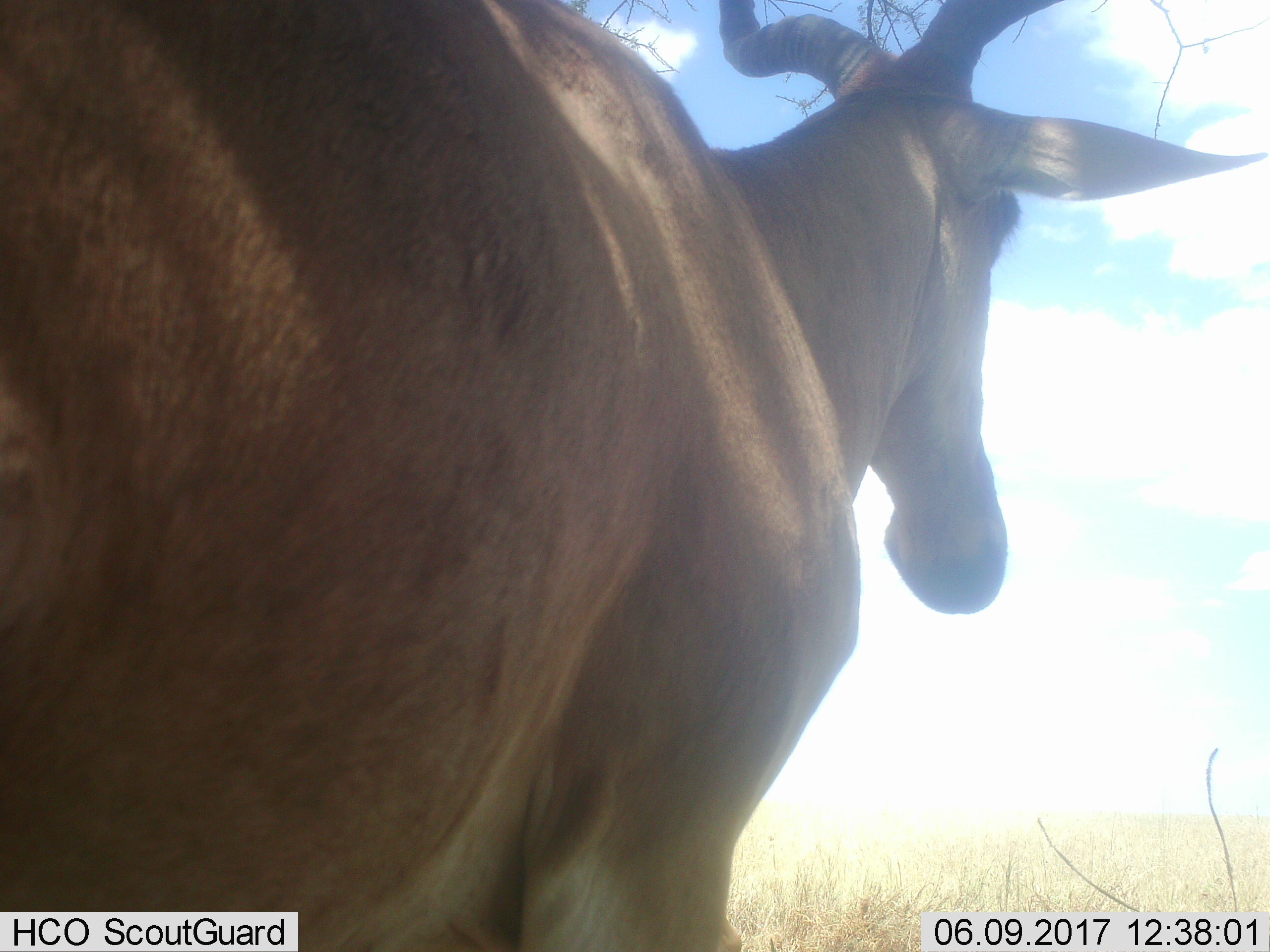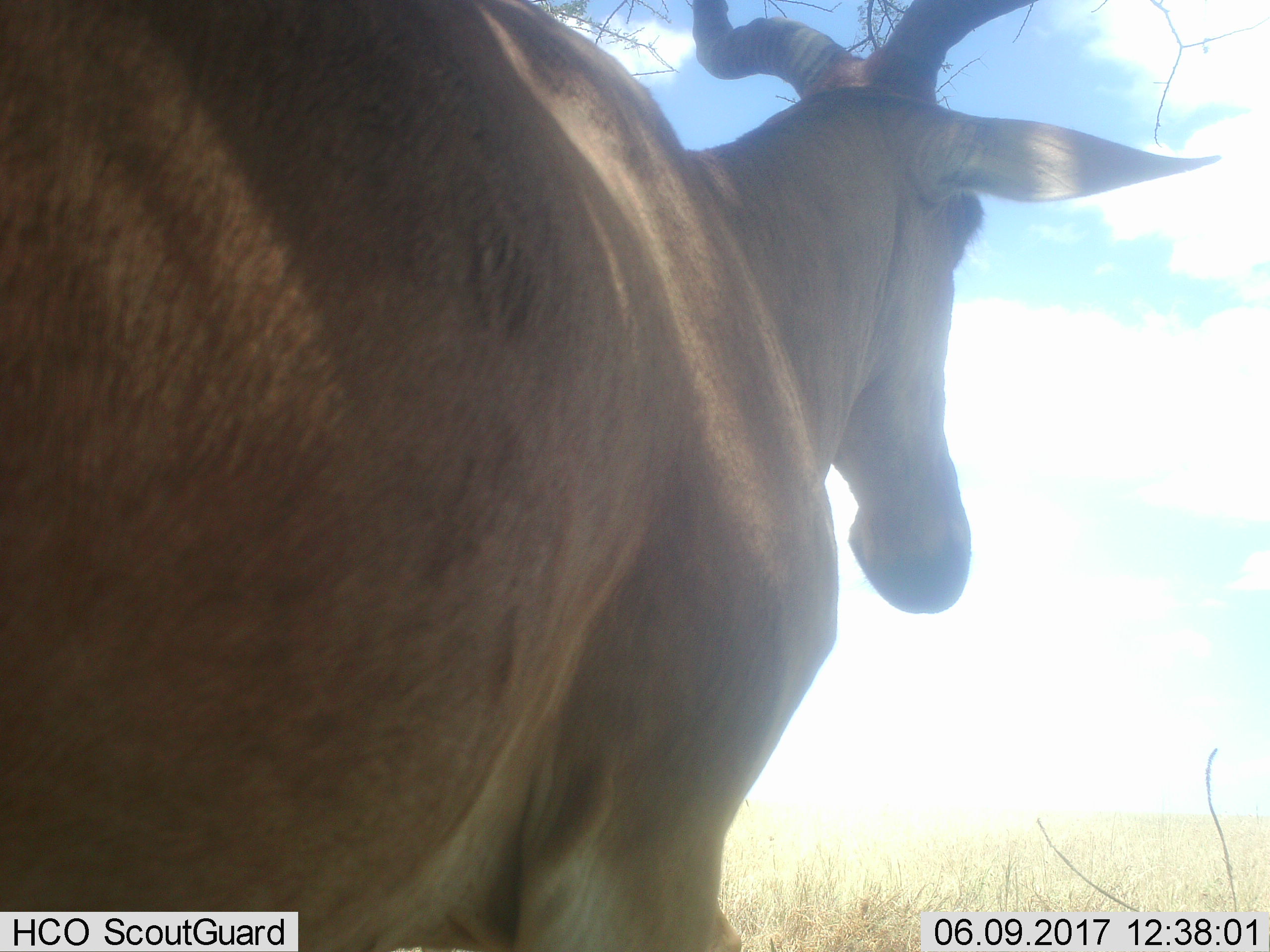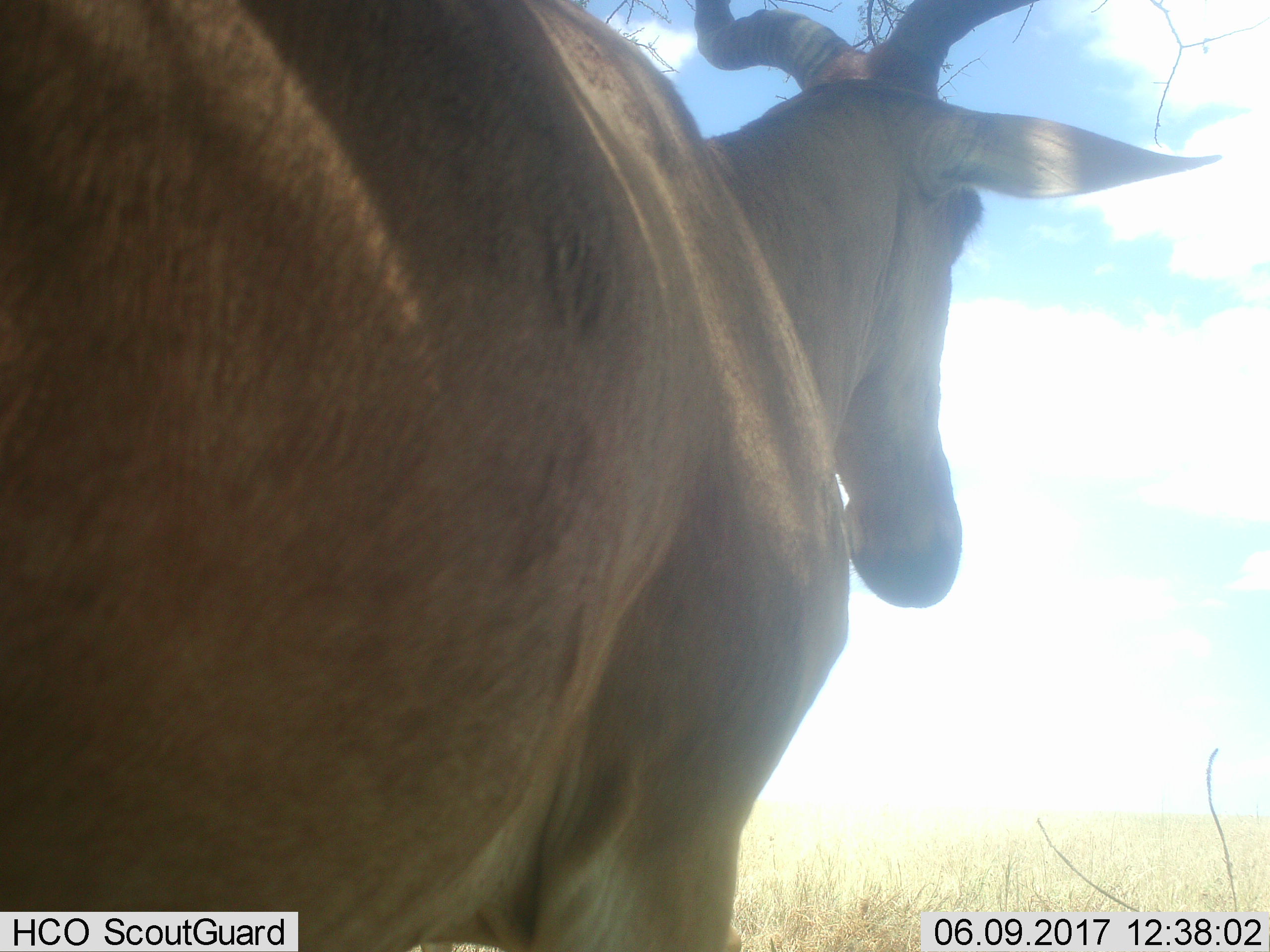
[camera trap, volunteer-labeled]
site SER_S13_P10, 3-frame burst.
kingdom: Animalia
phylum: Chordata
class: Mammalia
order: Artiodactyla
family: Bovidae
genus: Alcelaphus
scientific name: Alcelaphus buselaphus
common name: hartebeest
Hartebeest (Alcelaphus buselaphus), count 1. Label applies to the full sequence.